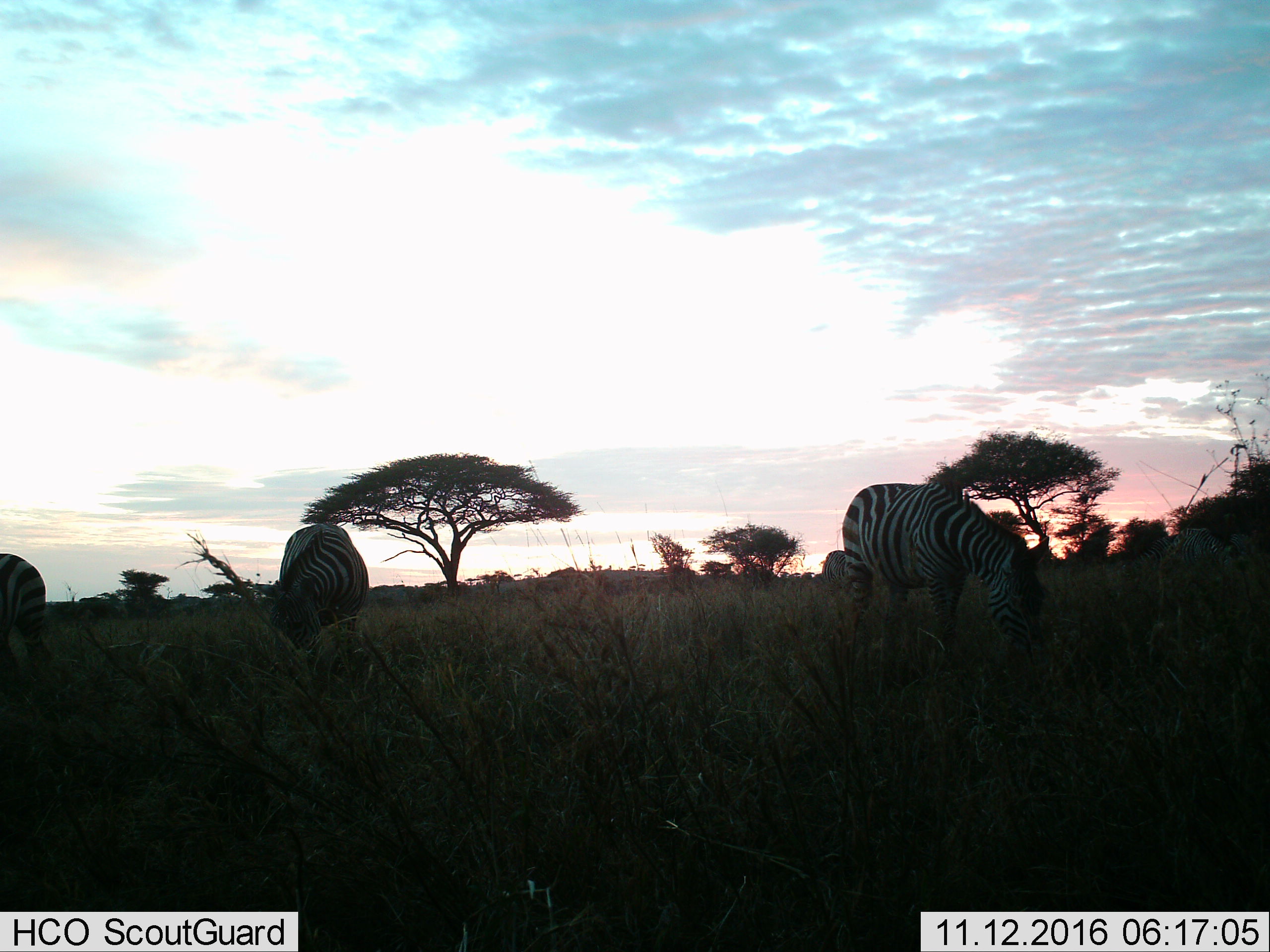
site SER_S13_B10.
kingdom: Animalia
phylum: Chordata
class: Mammalia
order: Perissodactyla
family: Equidae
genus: Equus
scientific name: Equus quagga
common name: plains zebra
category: zebraplains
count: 4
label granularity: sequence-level